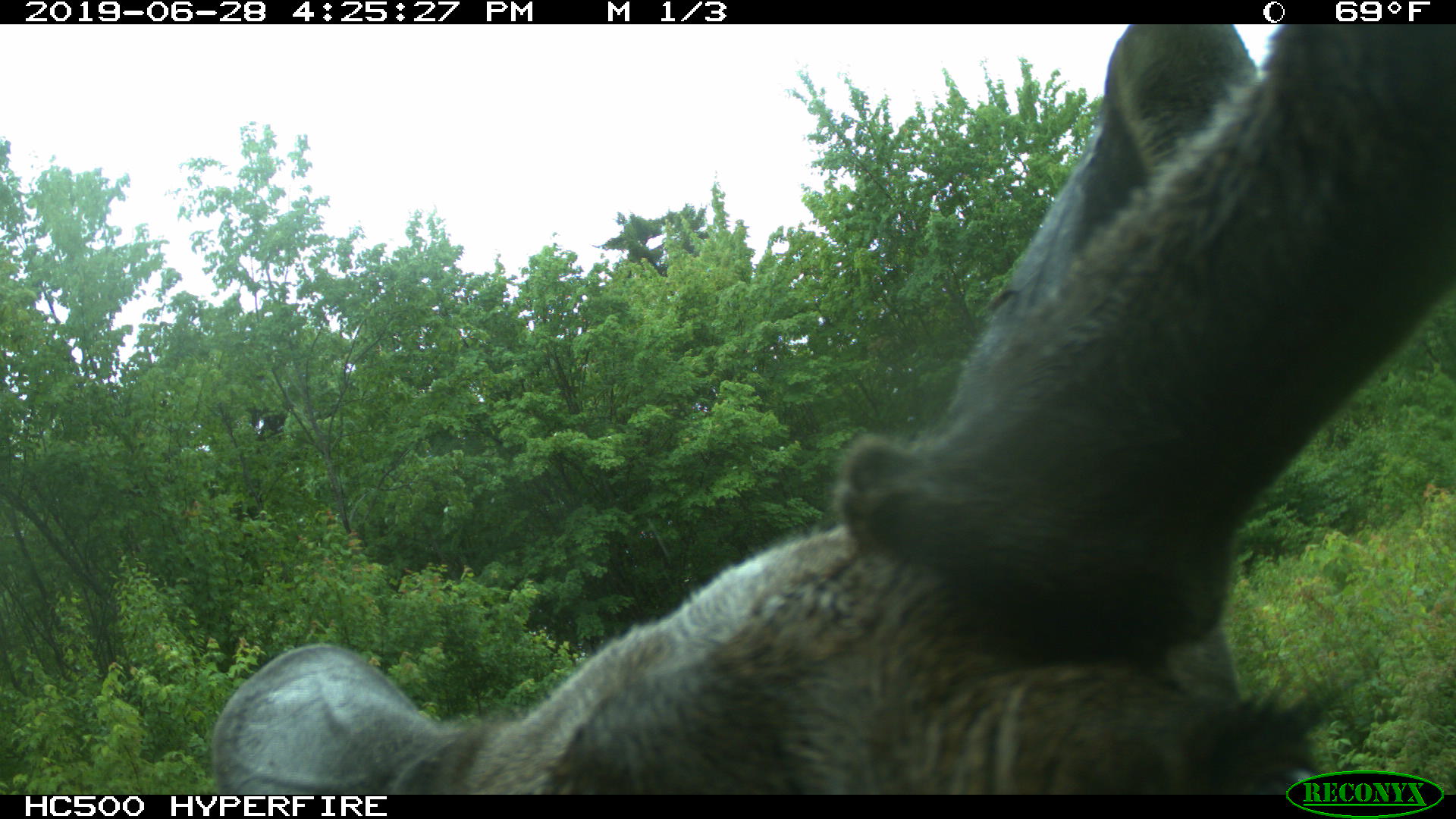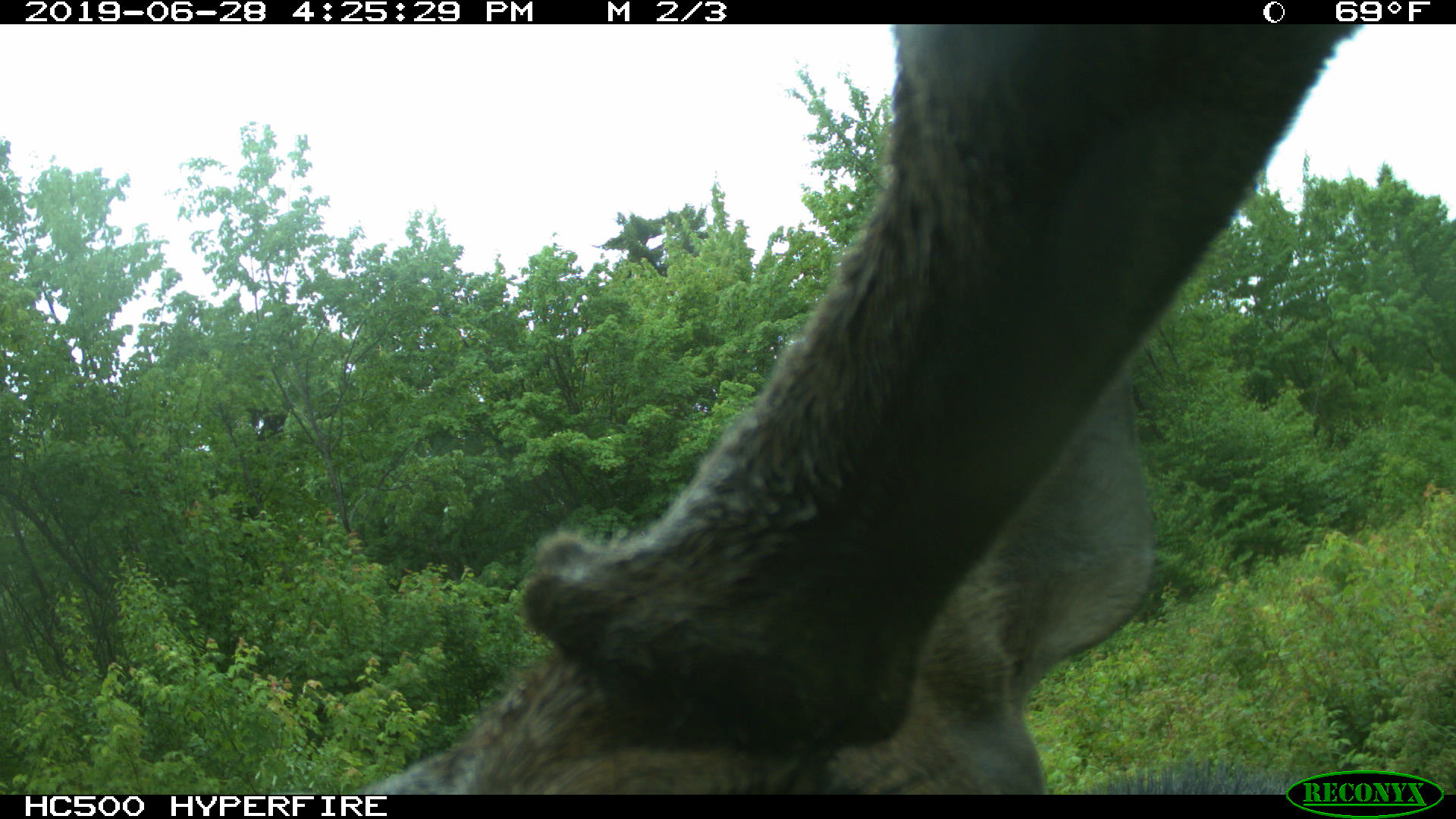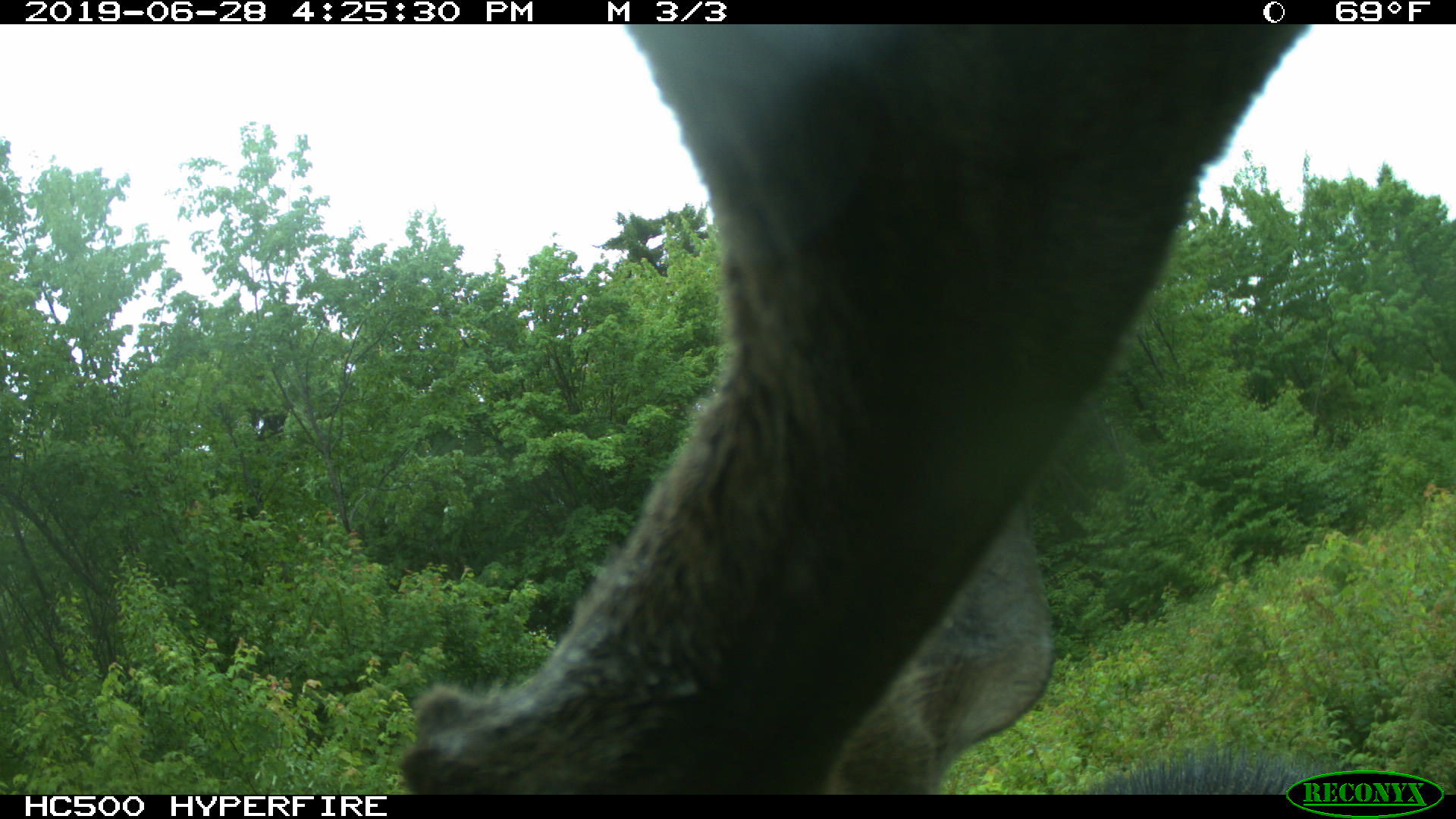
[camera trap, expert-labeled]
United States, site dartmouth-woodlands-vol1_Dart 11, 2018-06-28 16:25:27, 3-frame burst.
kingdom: Animalia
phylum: Chordata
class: Mammalia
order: Artiodactyla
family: Cervidae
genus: Alces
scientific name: Alces alces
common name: moose